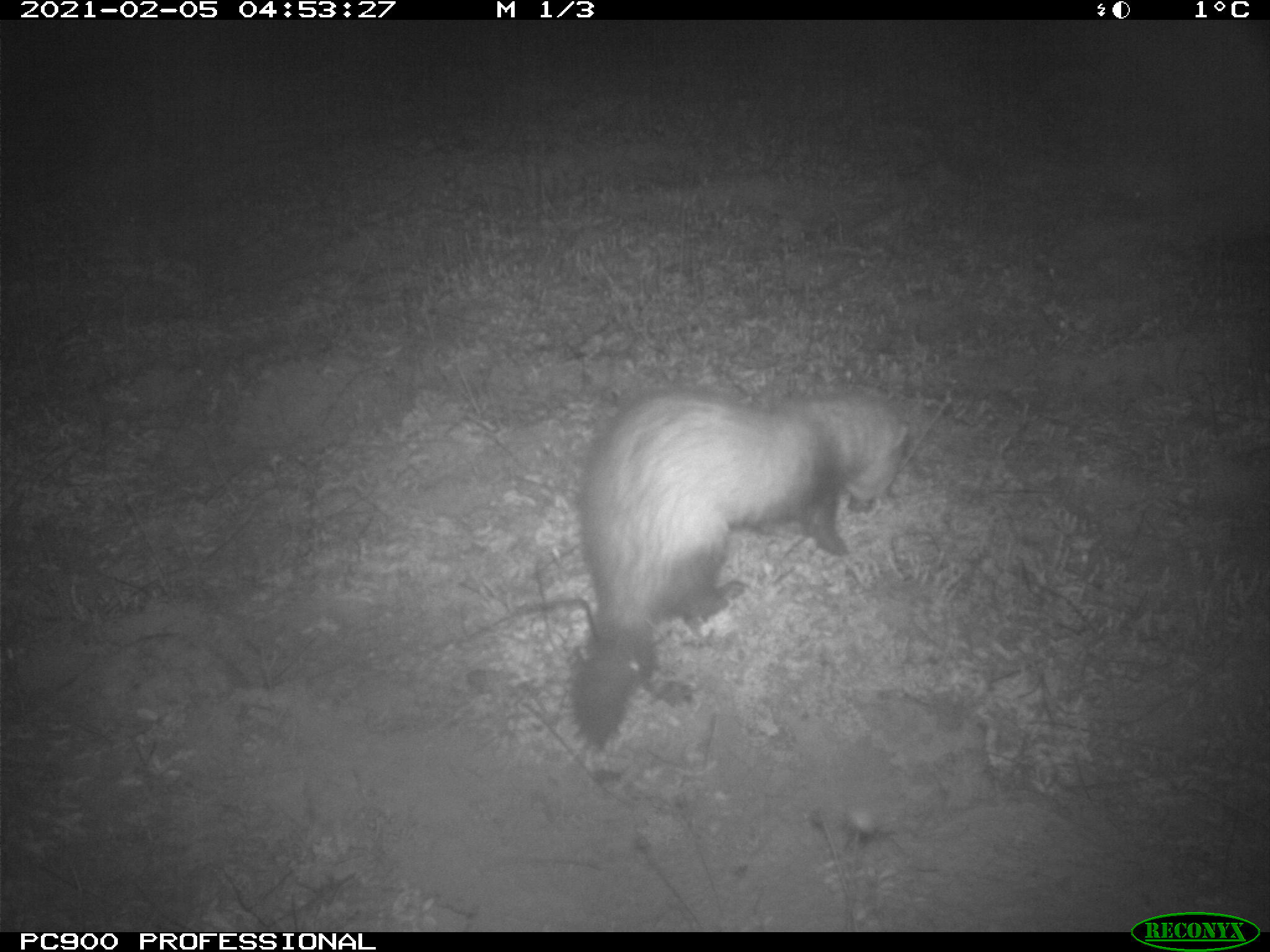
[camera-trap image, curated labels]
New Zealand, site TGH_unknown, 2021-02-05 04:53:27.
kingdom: Animalia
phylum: Chordata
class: Mammalia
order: Carnivora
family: Mustelidae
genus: Mustela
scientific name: Mustela furo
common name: ferret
Ferret (Mustela furo).